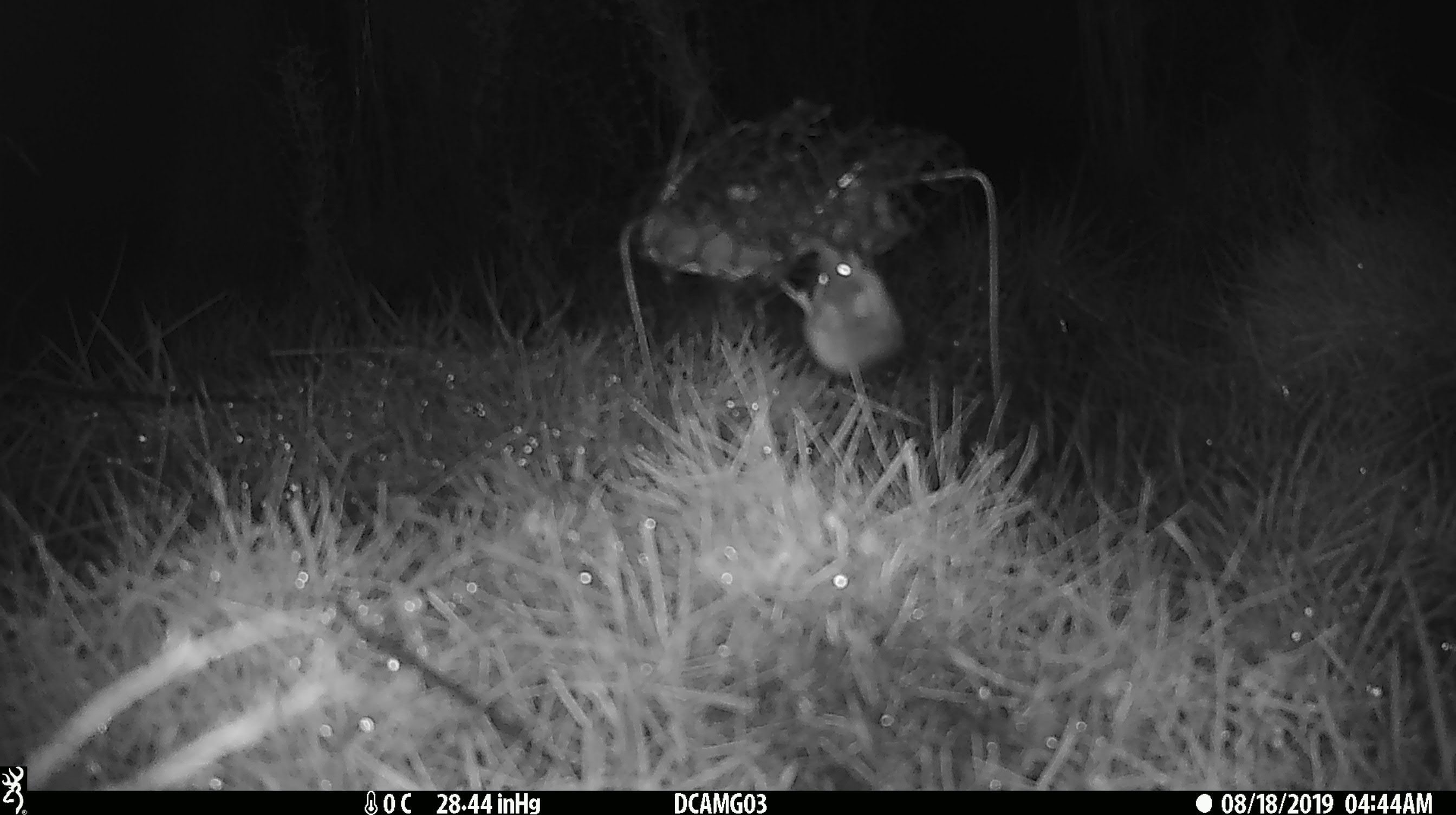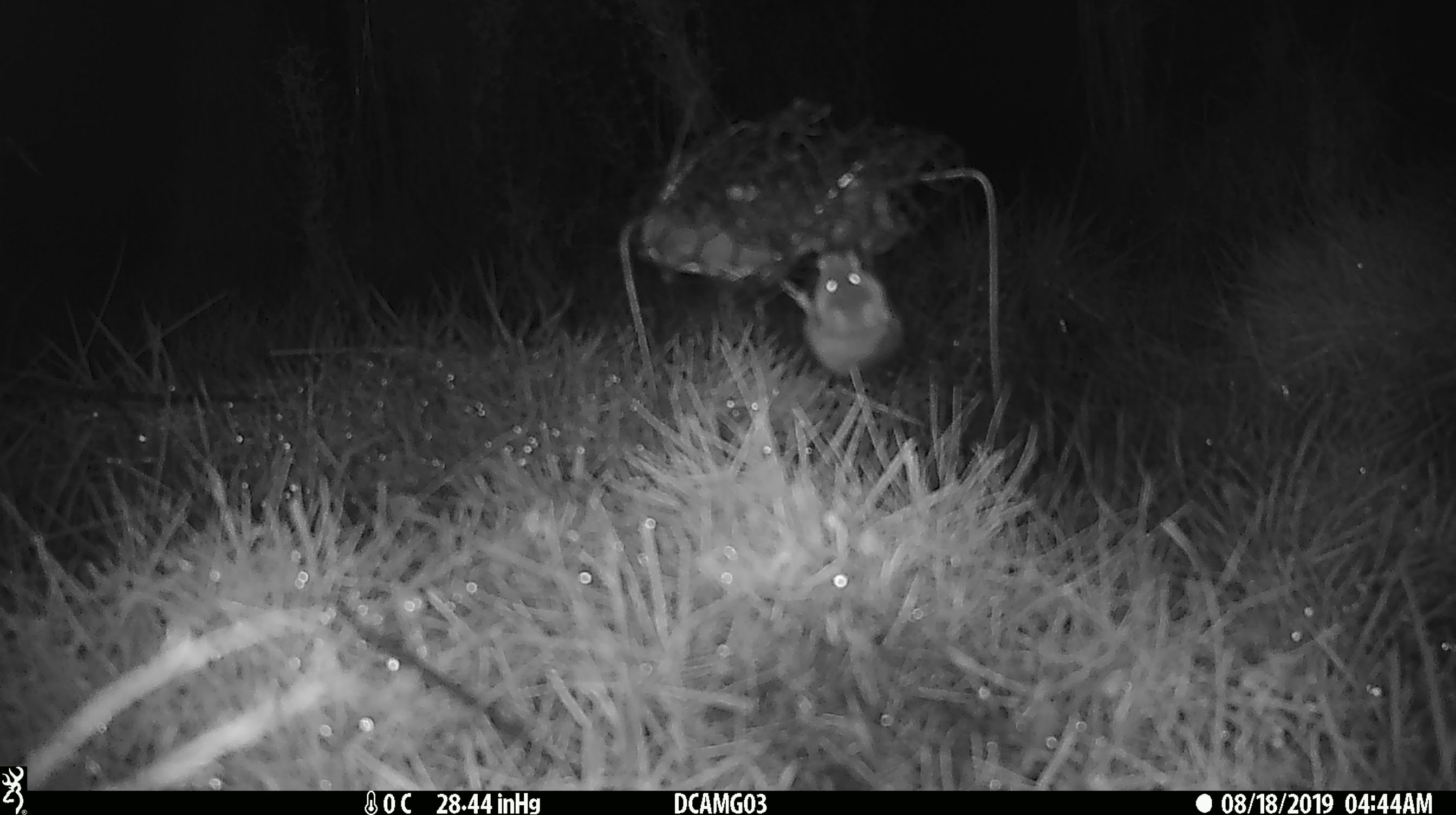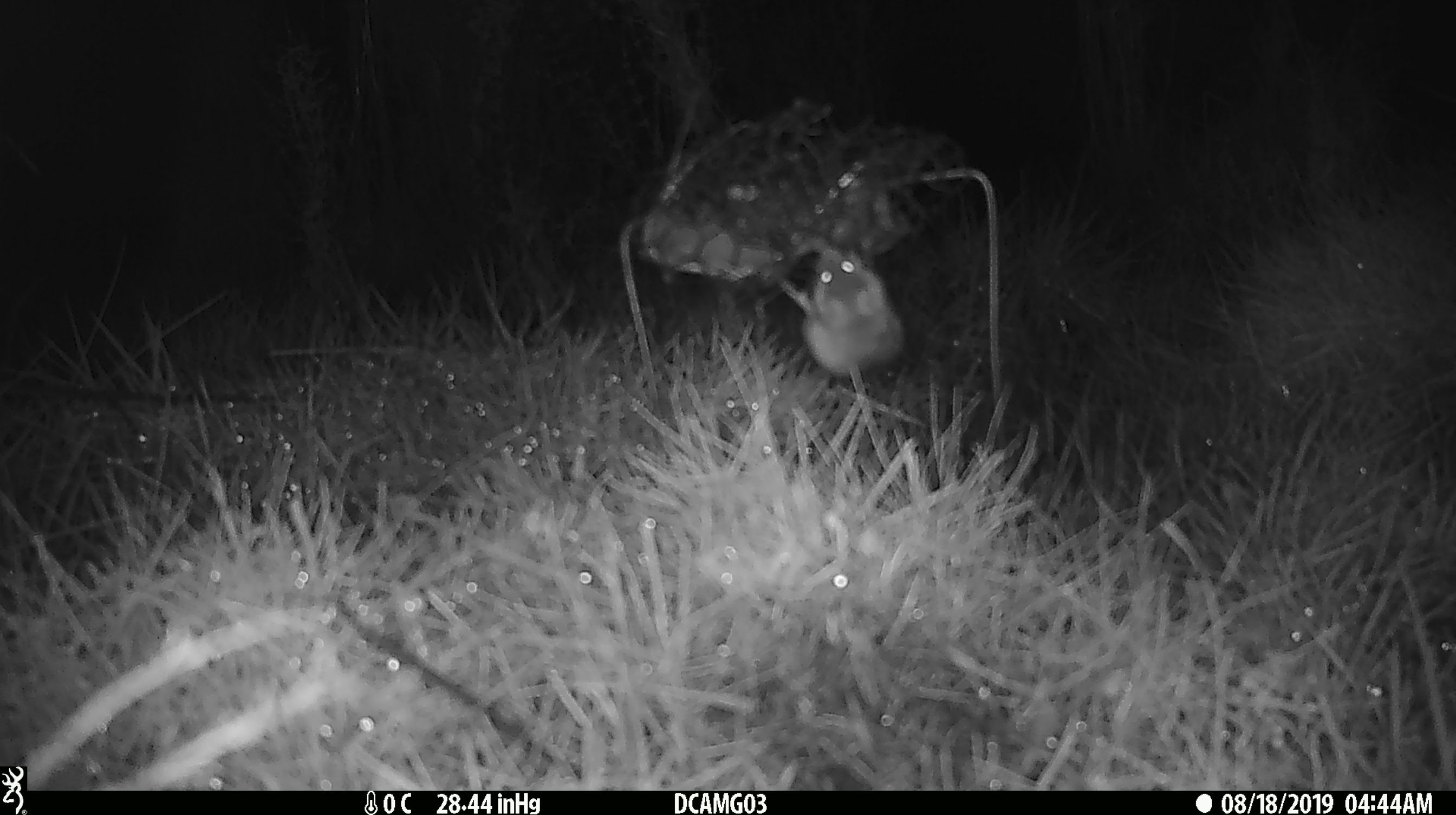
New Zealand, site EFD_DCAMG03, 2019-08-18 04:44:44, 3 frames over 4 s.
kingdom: Animalia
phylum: Chordata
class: Mammalia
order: Rodentia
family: Muridae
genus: Mus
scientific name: Mus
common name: mouse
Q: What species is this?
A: Mouse (Mus).